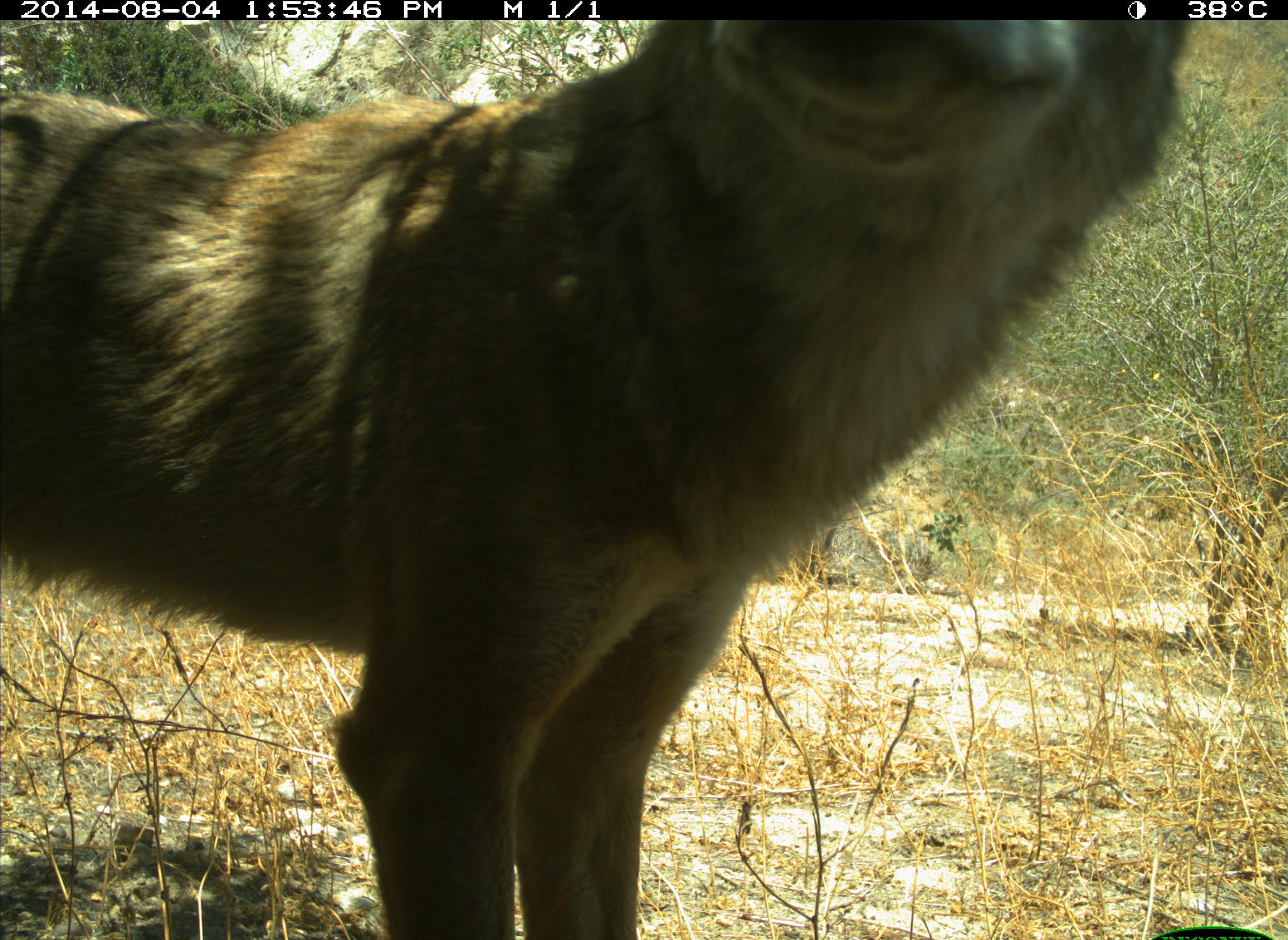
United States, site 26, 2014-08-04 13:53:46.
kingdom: Animalia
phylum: Chordata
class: Mammalia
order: Carnivora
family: Canidae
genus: Canis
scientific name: Canis latrans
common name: coyote